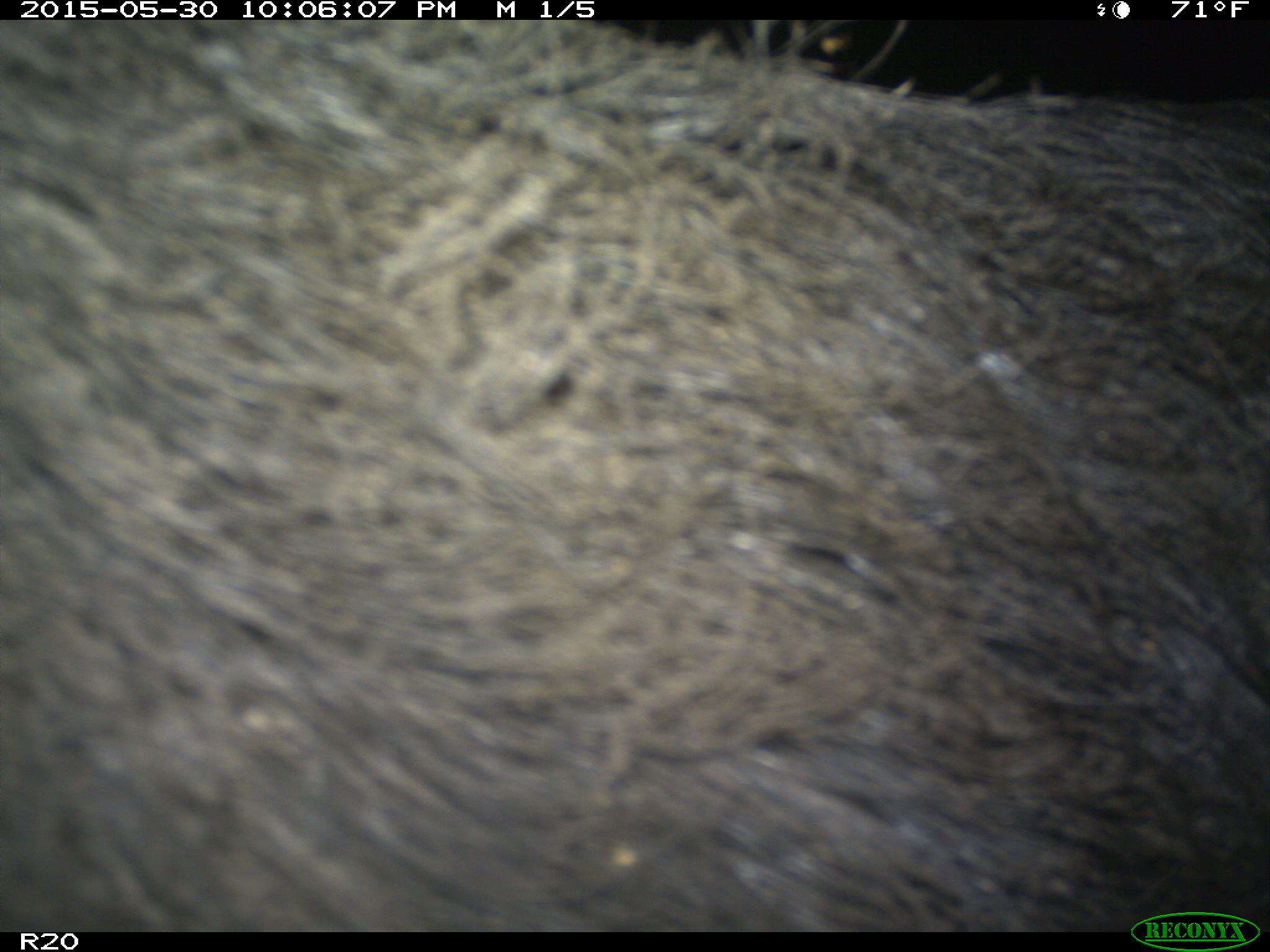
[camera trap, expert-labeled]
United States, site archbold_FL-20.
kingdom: Animalia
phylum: Chordata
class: Mammalia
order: Artiodactyla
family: Suidae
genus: Sus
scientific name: Sus scrofa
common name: wild boar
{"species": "Sus scrofa (wild boar)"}